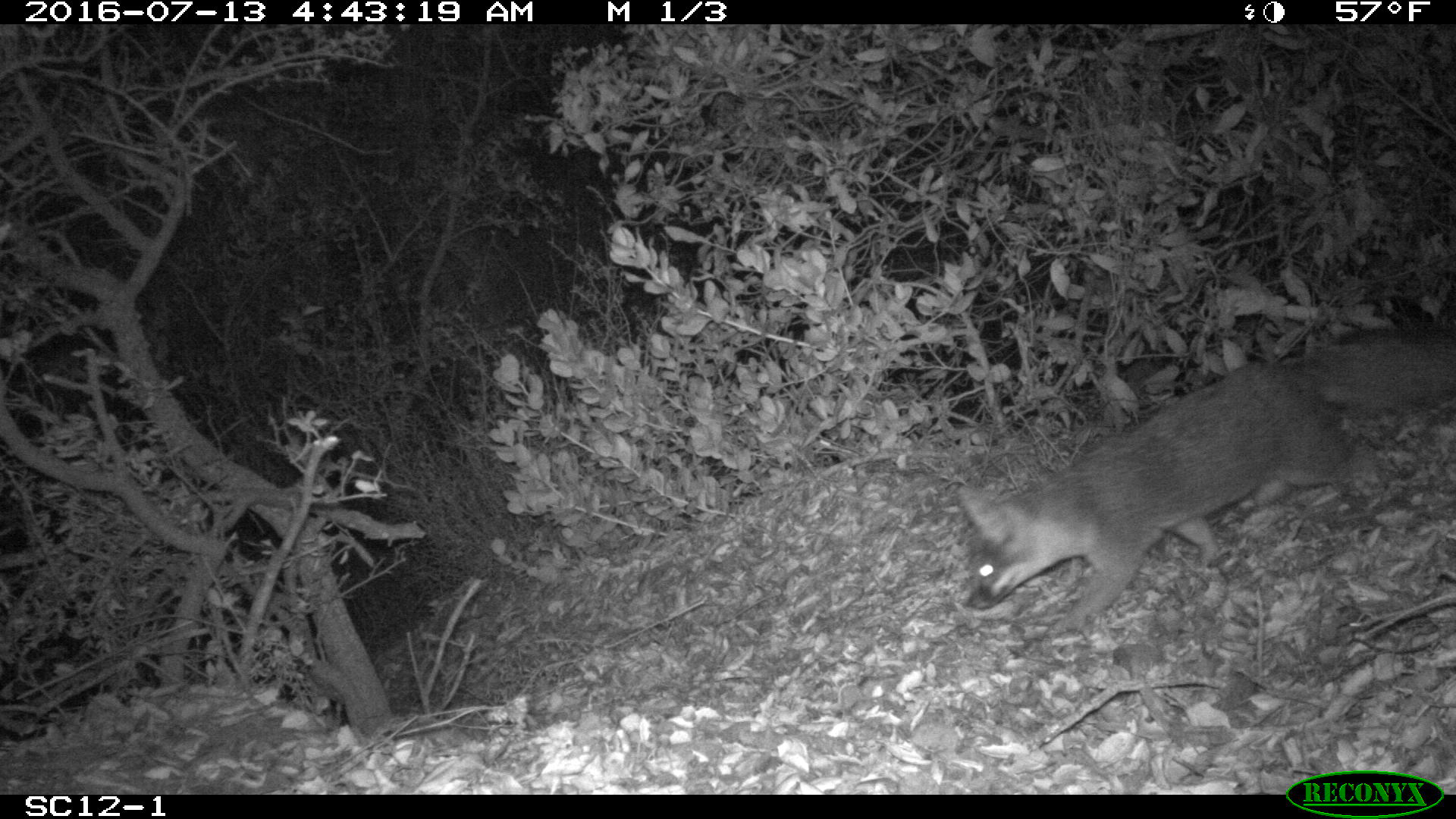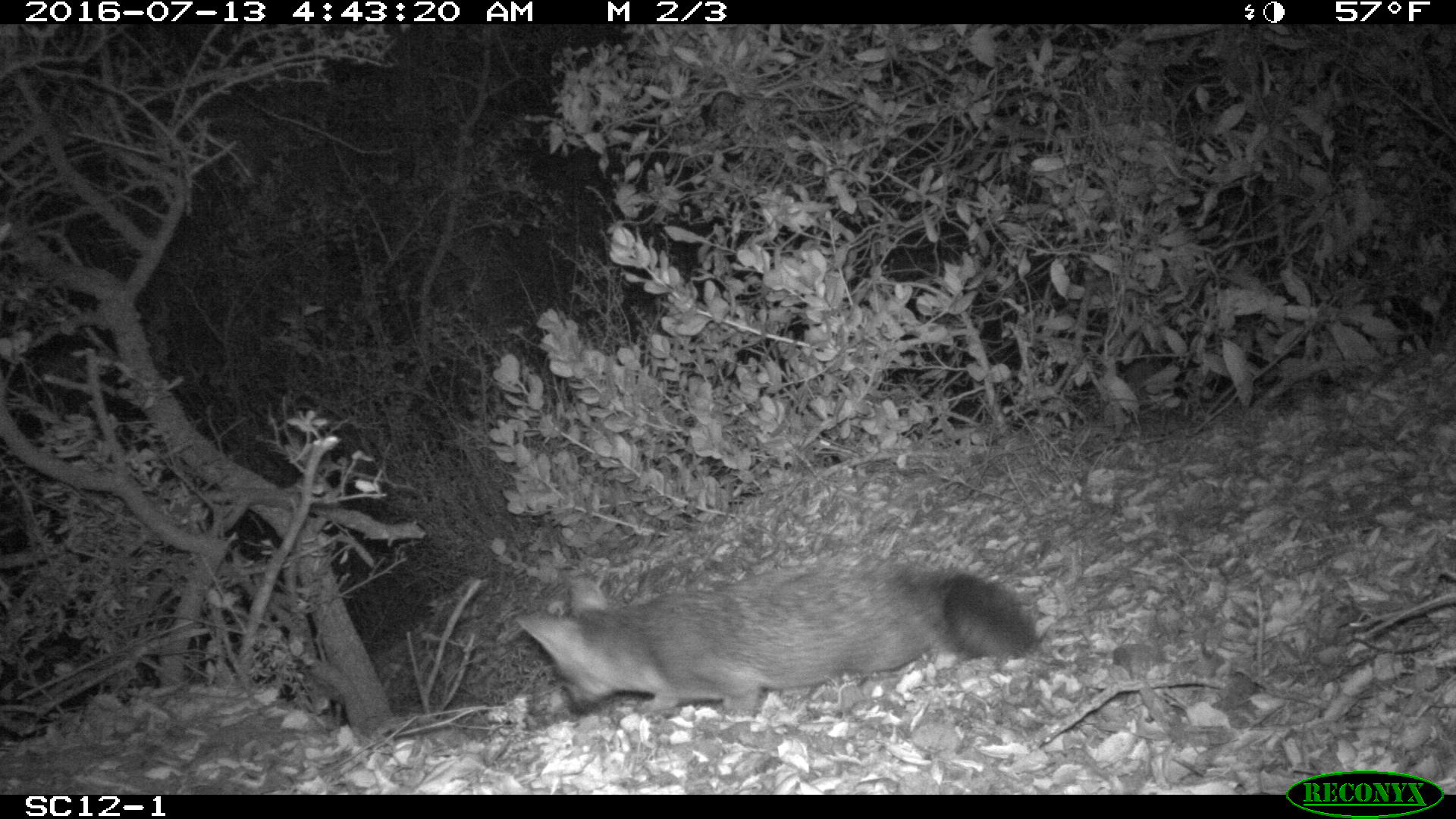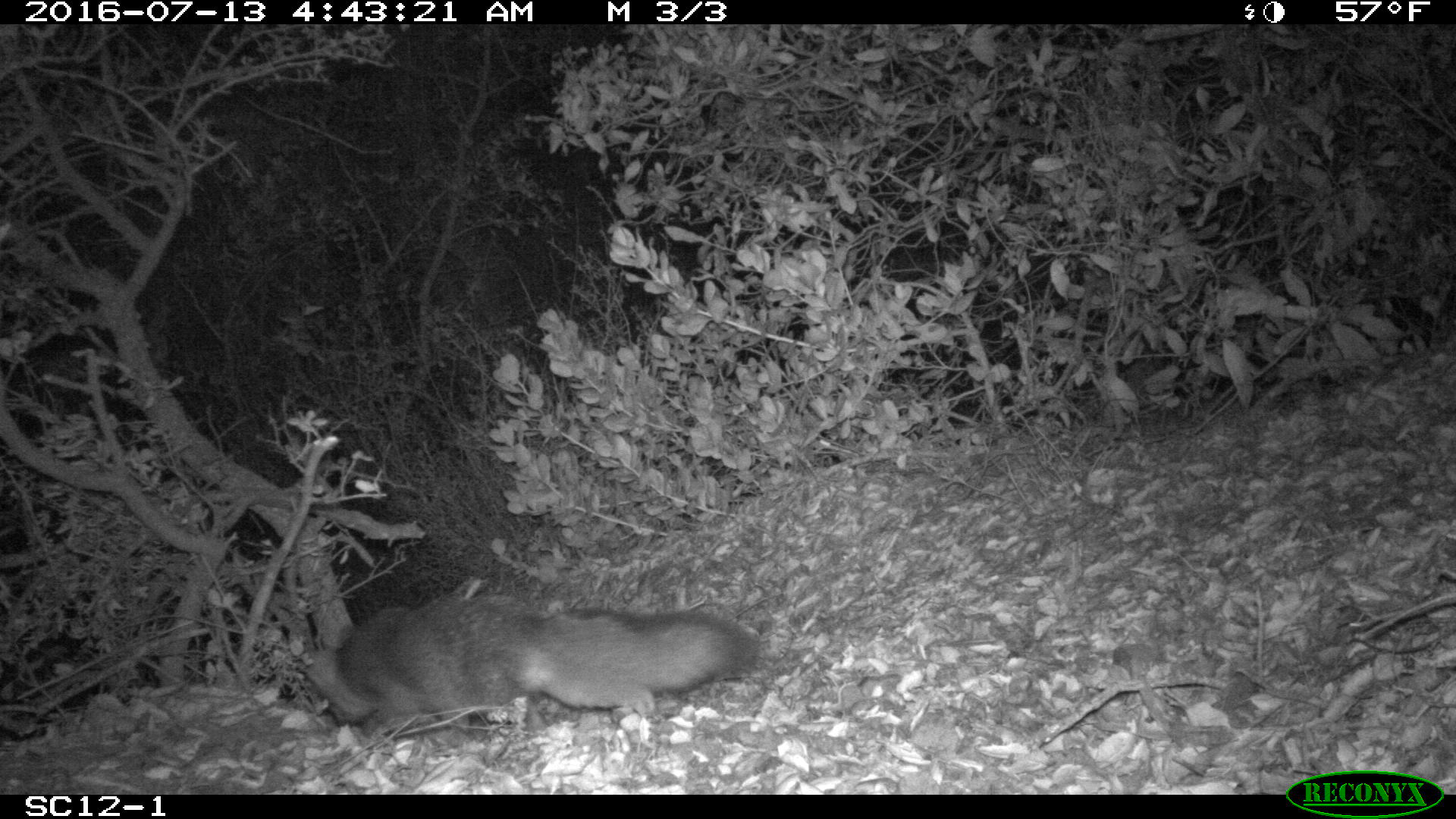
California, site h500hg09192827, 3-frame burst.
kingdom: Animalia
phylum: Chordata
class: Mammalia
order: Carnivora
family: Canidae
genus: Urocyon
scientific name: Urocyon littoralis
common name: island fox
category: fox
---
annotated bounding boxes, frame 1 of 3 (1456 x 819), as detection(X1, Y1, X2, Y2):
fox: detection(956, 329, 1455, 636)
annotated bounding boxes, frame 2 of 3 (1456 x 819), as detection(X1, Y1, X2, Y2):
fox: detection(515, 549, 1033, 714)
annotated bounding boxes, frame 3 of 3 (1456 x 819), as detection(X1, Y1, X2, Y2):
fox: detection(303, 592, 758, 737)